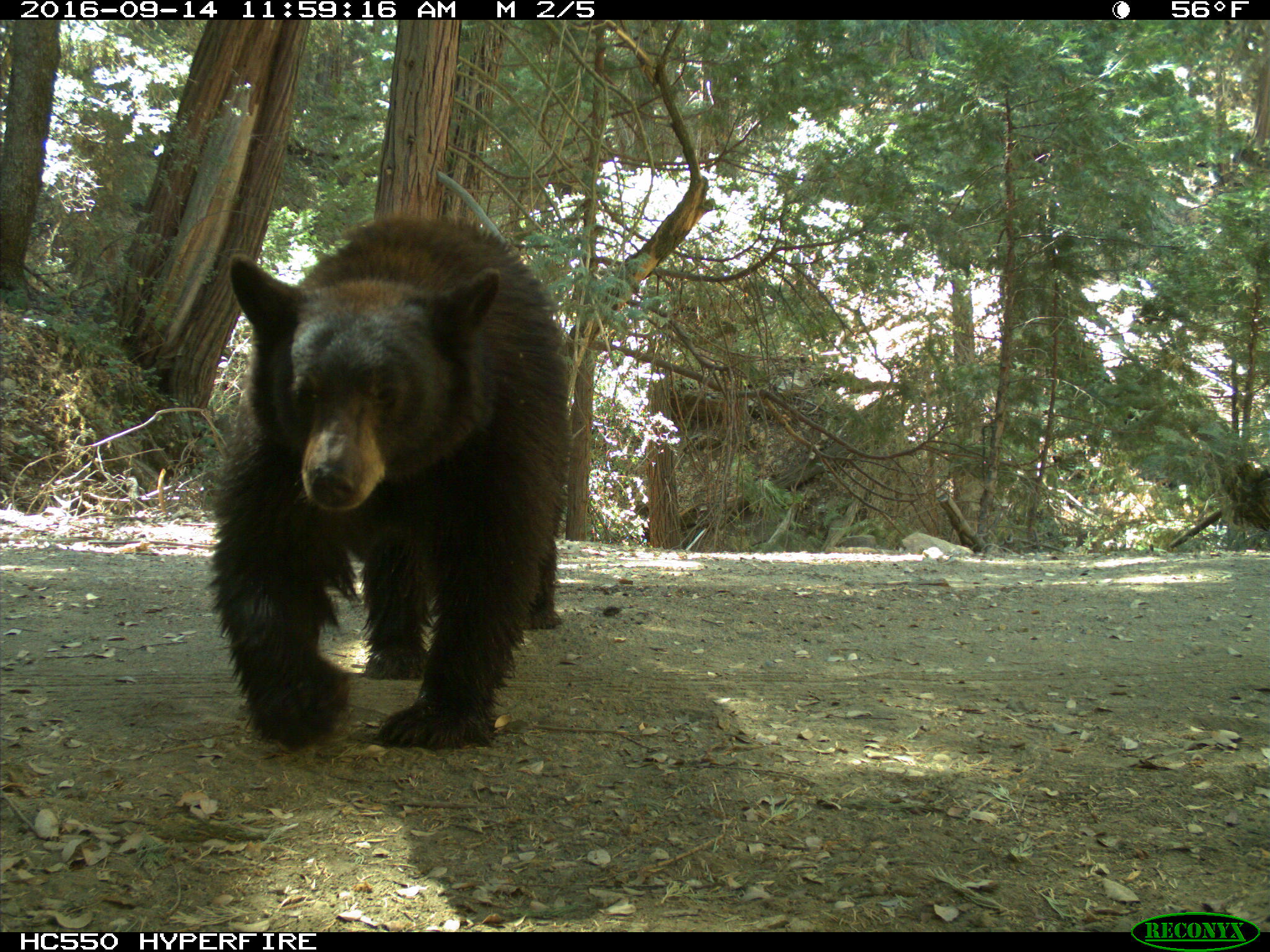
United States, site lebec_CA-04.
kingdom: Animalia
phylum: Chordata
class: Mammalia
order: Carnivora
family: Ursidae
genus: Ursus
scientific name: Ursus americanus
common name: american black bear